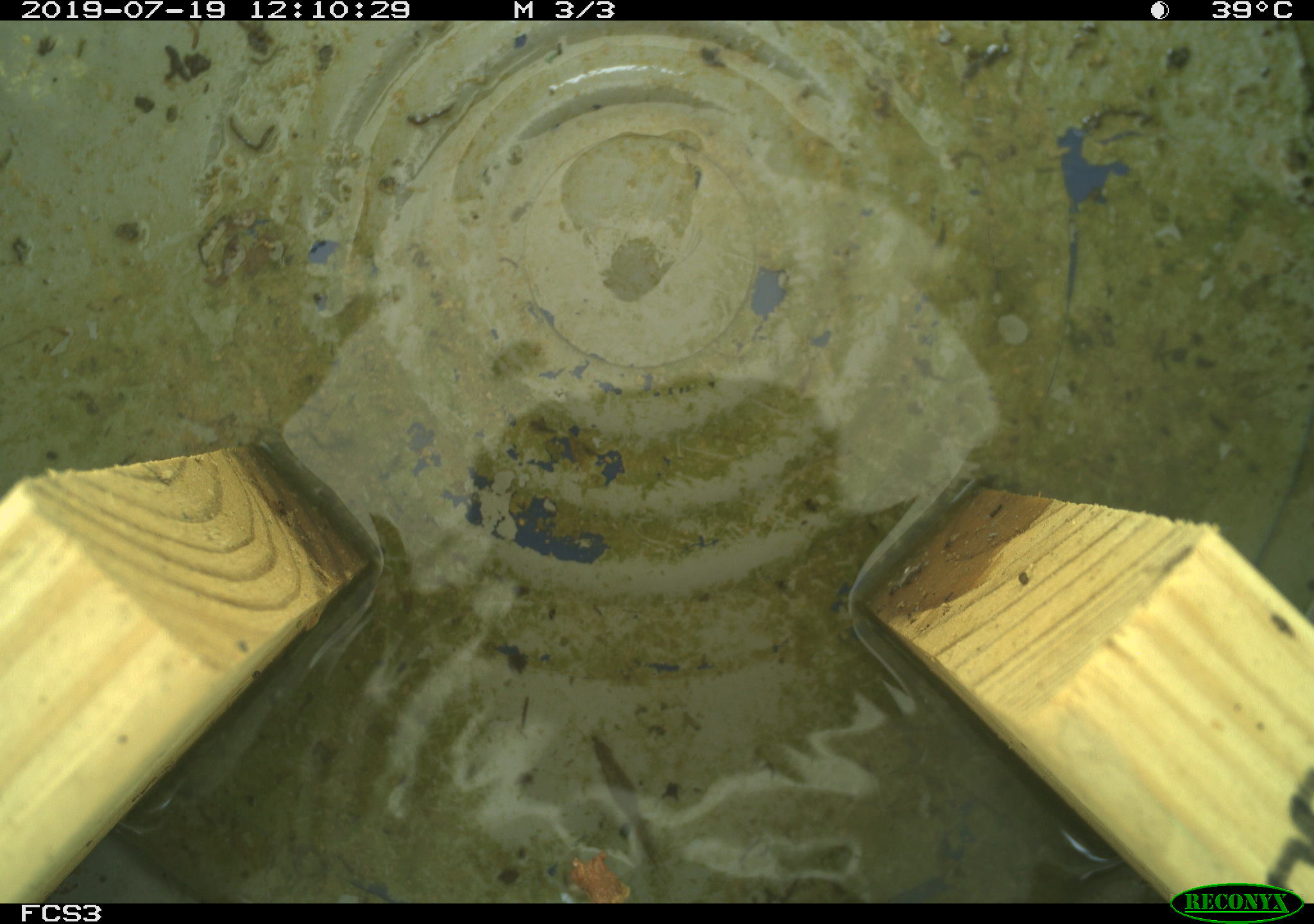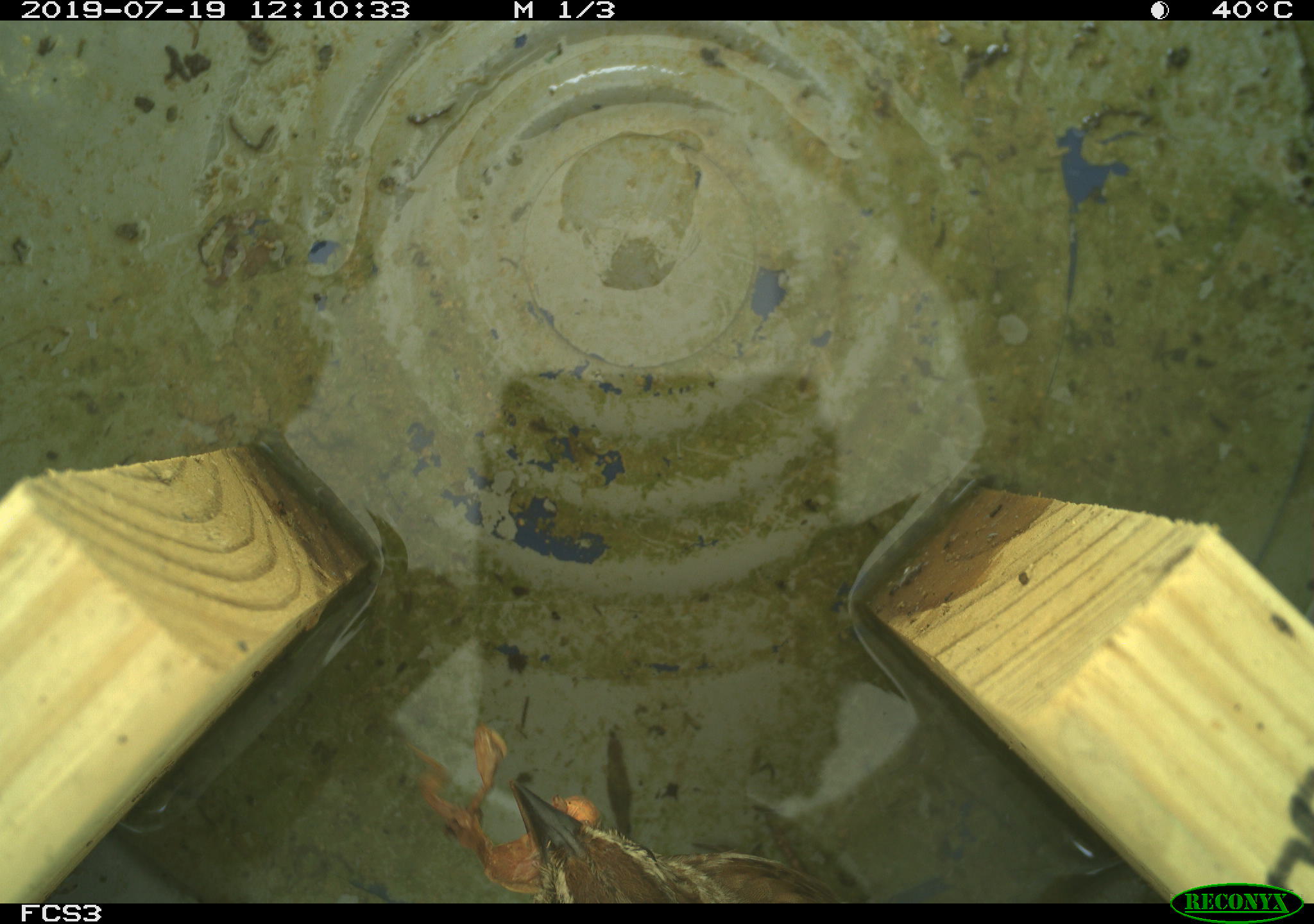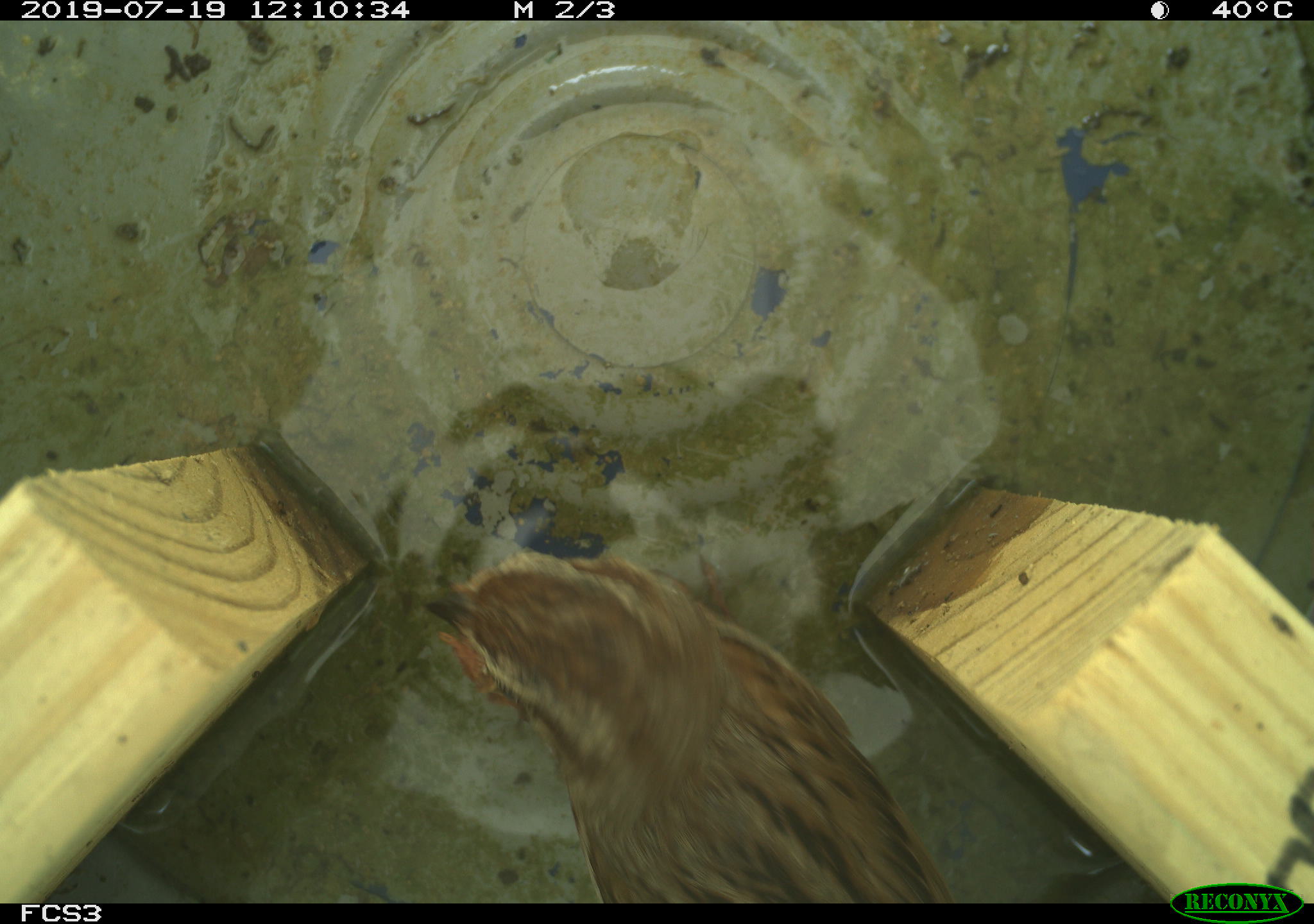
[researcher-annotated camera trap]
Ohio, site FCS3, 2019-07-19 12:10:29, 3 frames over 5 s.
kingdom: Animalia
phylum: Chordata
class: Aves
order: Passeriformes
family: Passerellidae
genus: Melospiza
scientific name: Melospiza melodia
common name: song sparrow